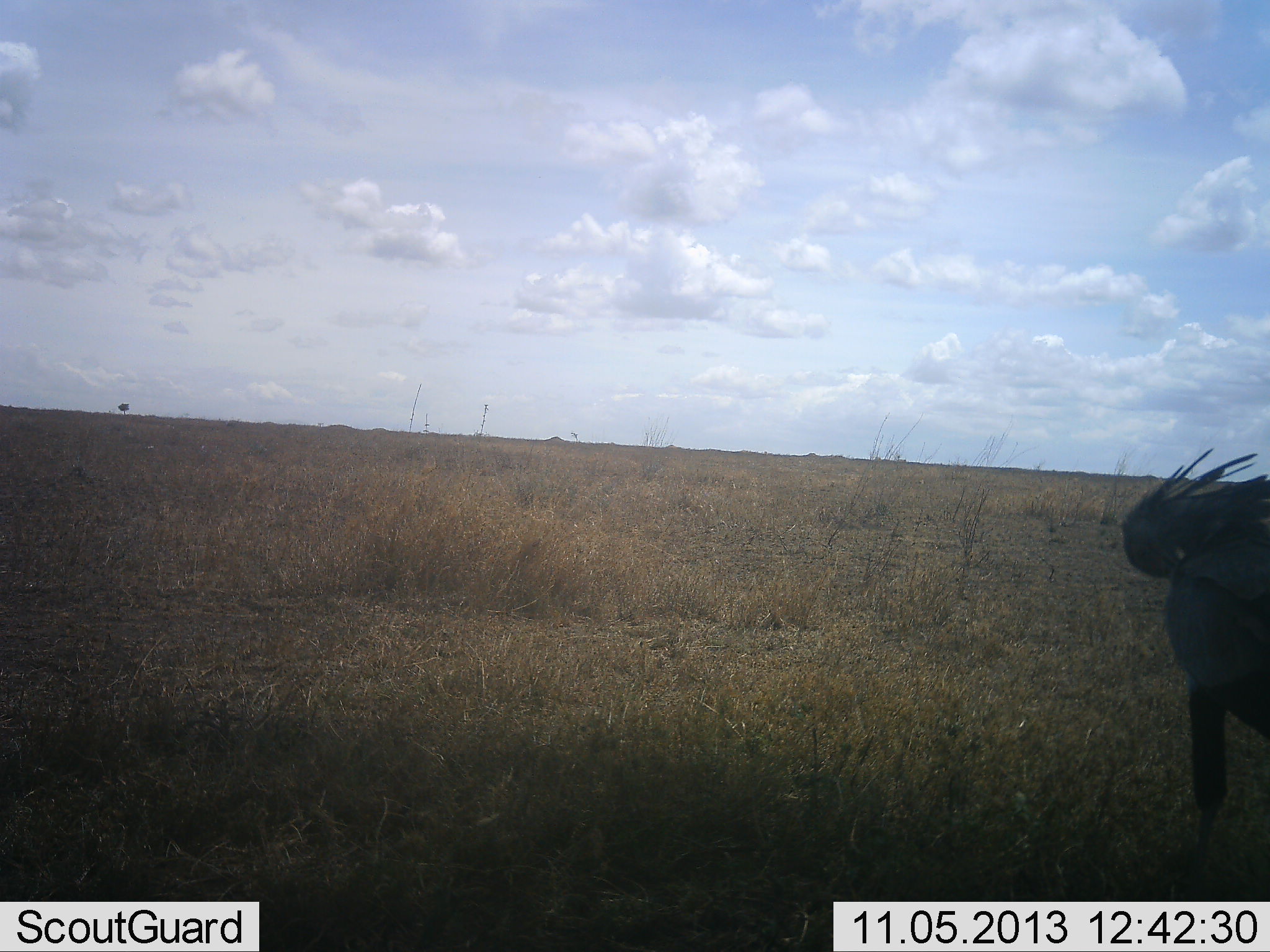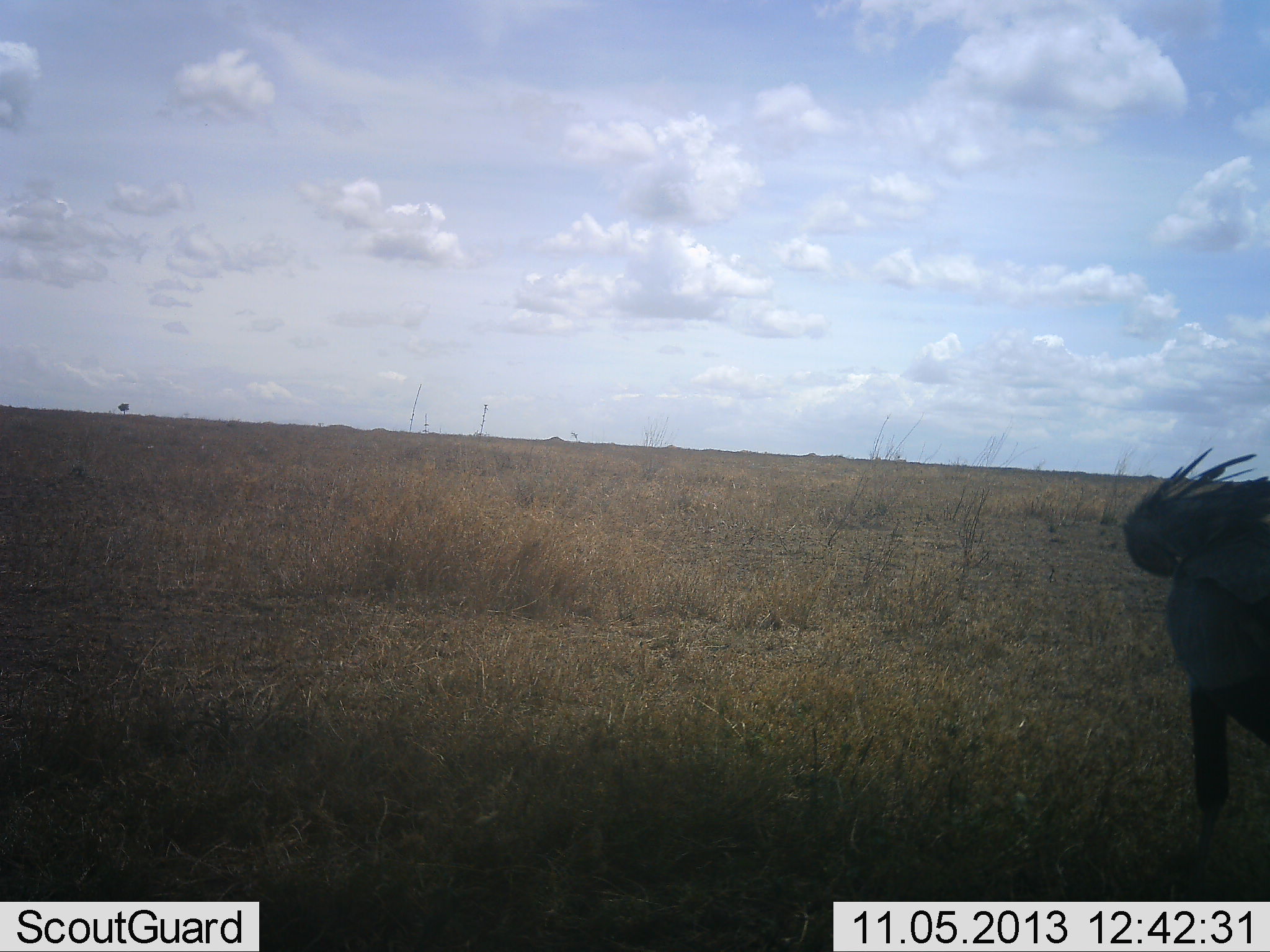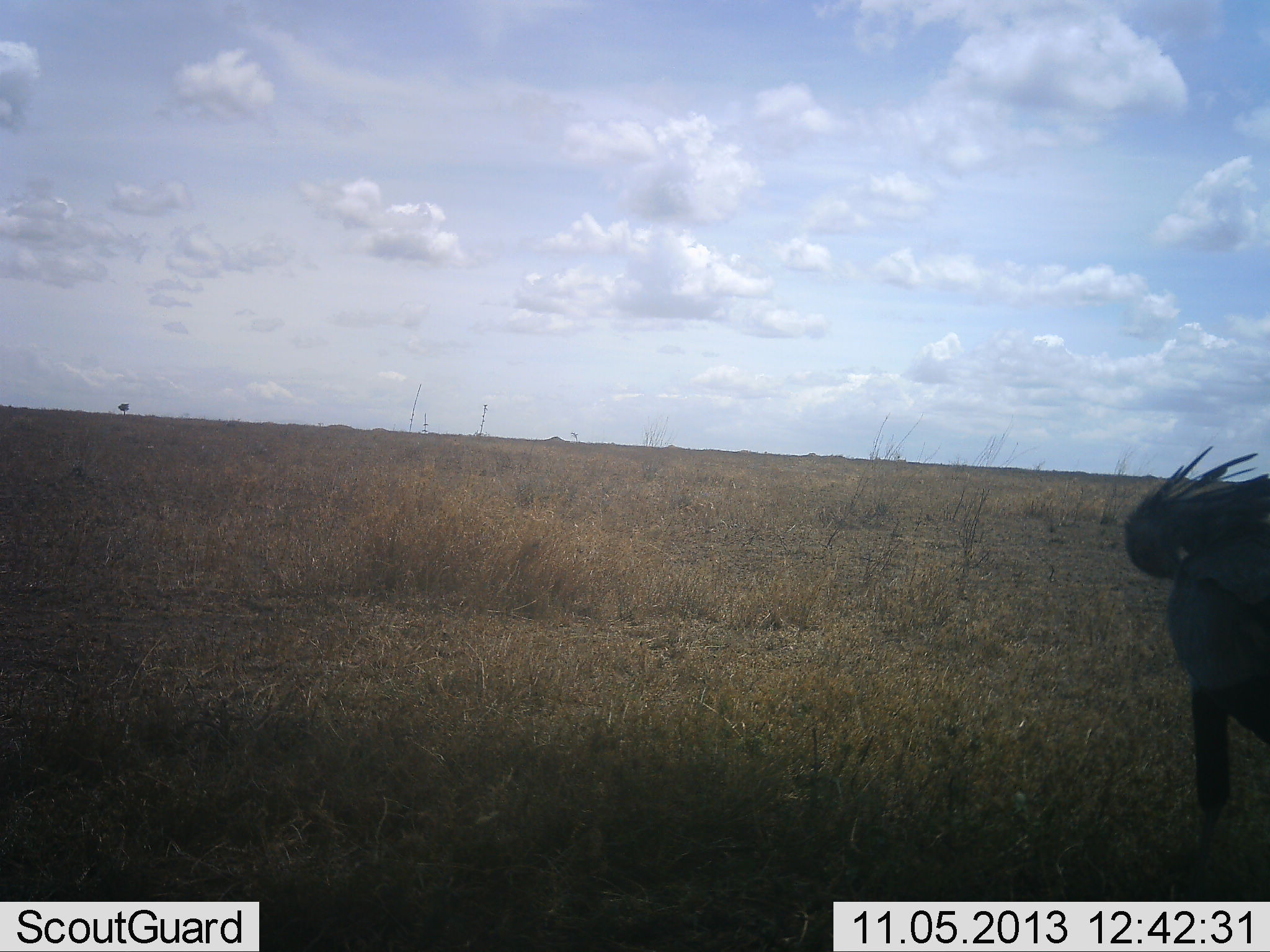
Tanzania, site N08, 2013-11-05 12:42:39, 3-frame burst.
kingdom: Animalia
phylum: Chordata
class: Aves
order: Accipitriformes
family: Sagittariidae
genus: Sagittarius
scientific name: Sagittarius serpentarius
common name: secretary bird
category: secretarybird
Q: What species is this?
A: Secretarybird (secretary bird) (Sagittarius serpentarius).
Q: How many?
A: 1.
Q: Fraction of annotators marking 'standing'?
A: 82%.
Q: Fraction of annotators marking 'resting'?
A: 18%.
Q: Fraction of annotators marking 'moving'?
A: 0%.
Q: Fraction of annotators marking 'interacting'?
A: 12%.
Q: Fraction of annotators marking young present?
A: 0%.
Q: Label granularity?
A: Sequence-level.